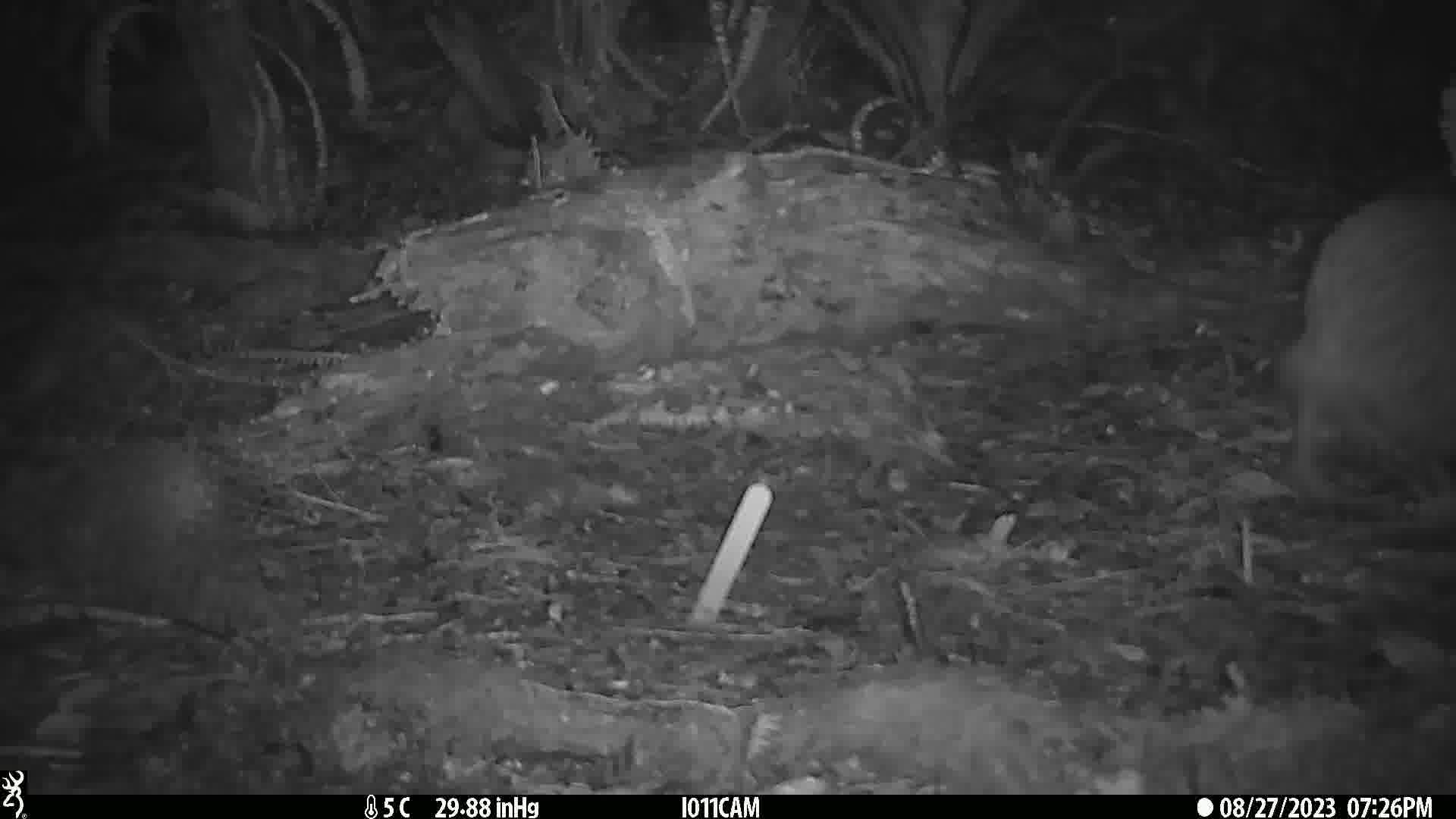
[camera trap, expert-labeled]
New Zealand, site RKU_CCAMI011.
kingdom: Animalia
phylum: Chordata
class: Aves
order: Apterygiformes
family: Apterygidae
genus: Apteryx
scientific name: Apteryx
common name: kiwi